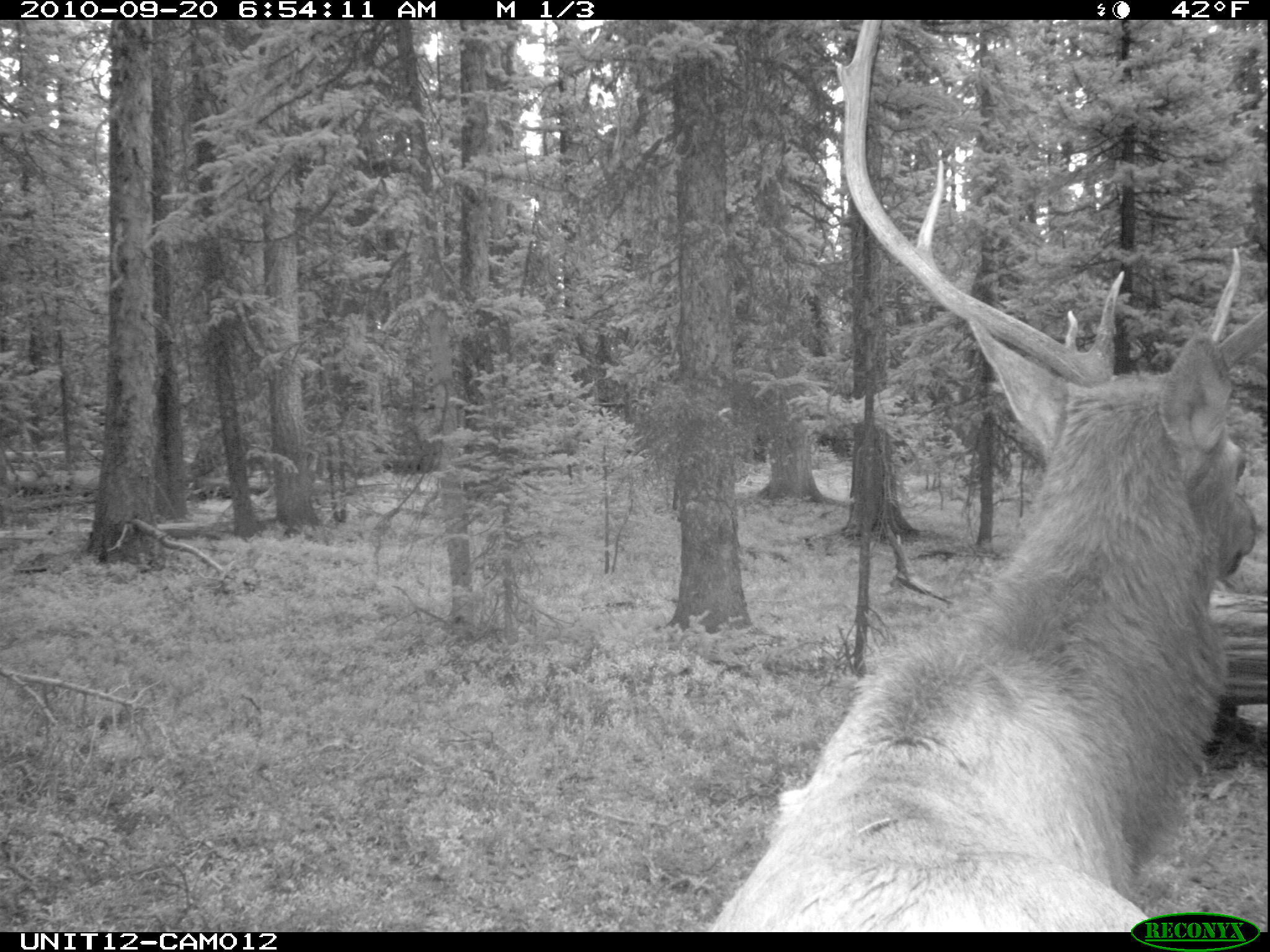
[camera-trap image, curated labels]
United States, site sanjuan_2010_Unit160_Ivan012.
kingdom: Animalia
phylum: Chordata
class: Mammalia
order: Artiodactyla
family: Cervidae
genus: Cervus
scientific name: Cervus elaphus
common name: red deer